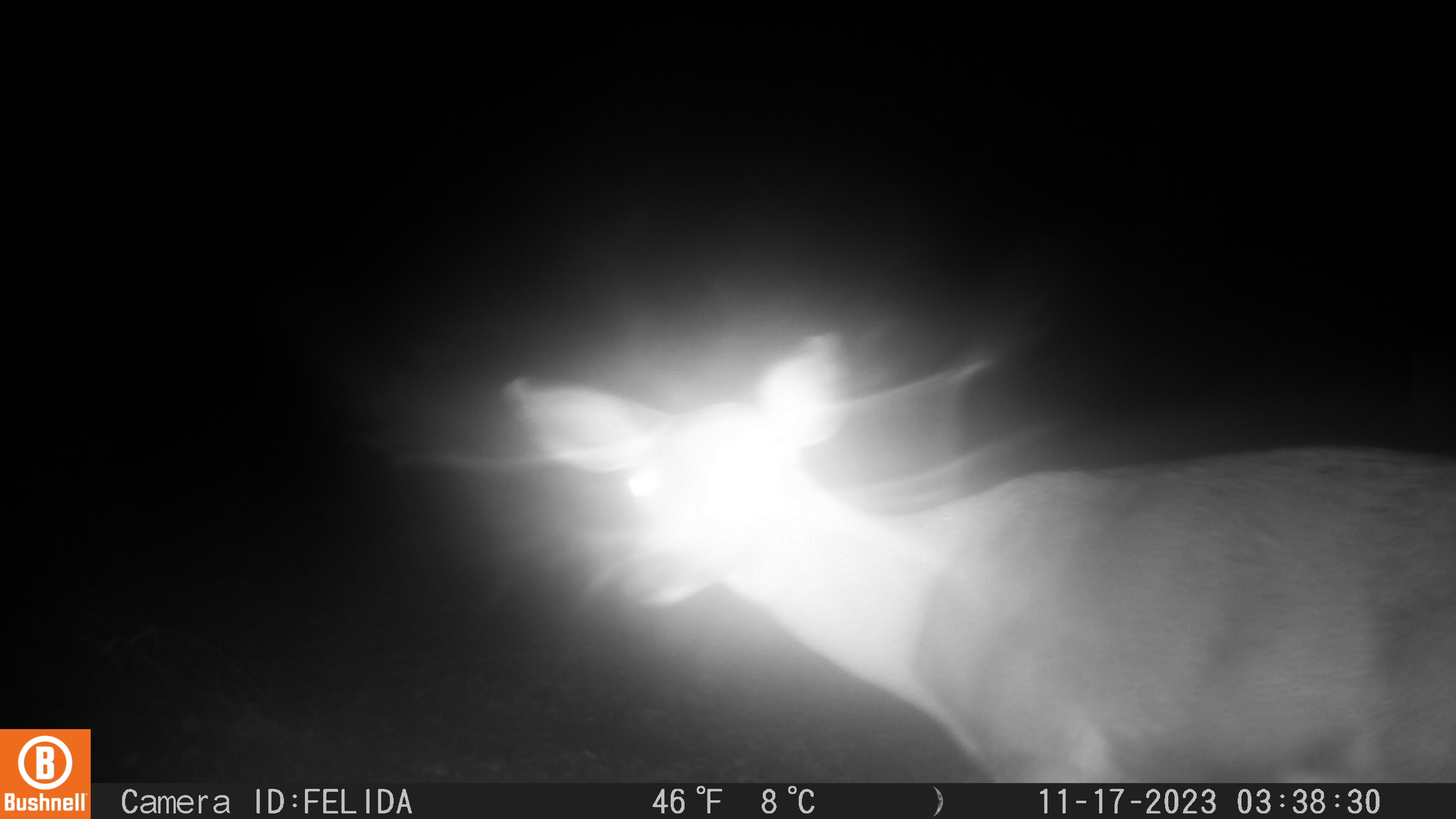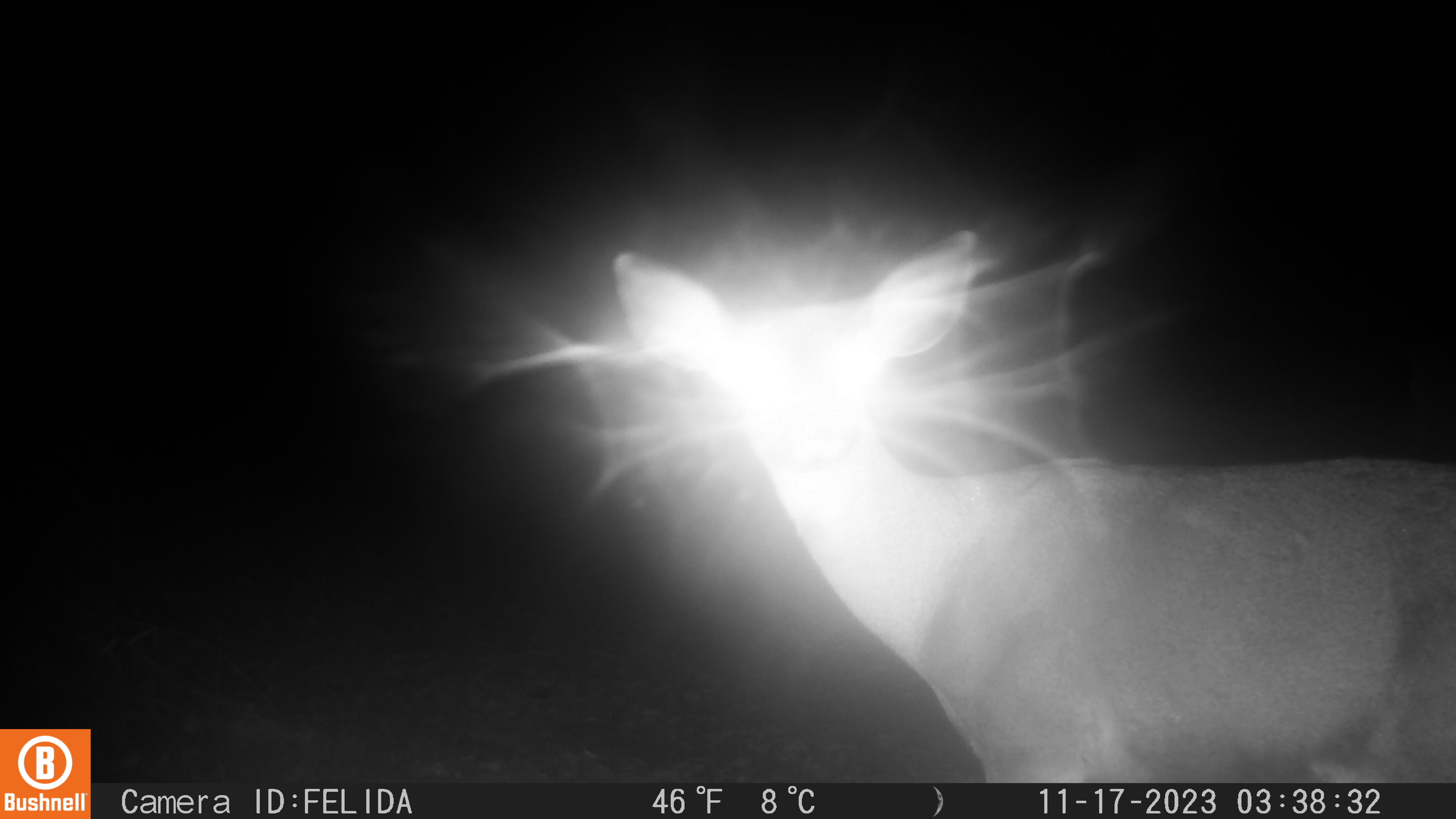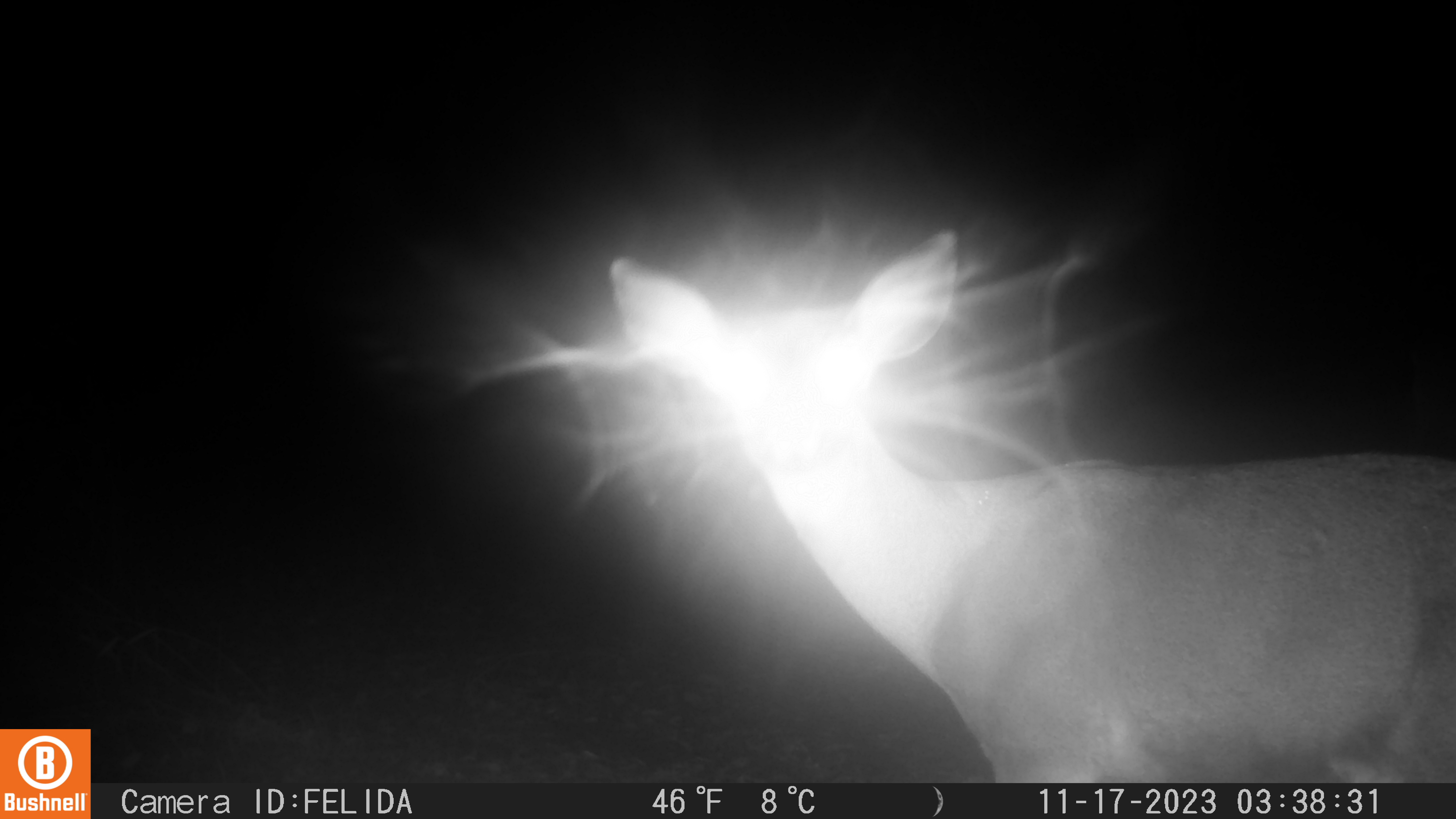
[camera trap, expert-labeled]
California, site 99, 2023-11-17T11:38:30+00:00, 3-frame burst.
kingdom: Animalia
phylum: Chordata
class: Mammalia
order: Artiodactyla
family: Cervidae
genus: Odocoileus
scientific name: Odocoileus hemionus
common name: mule deer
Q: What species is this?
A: Mule deer (Odocoileus hemionus).